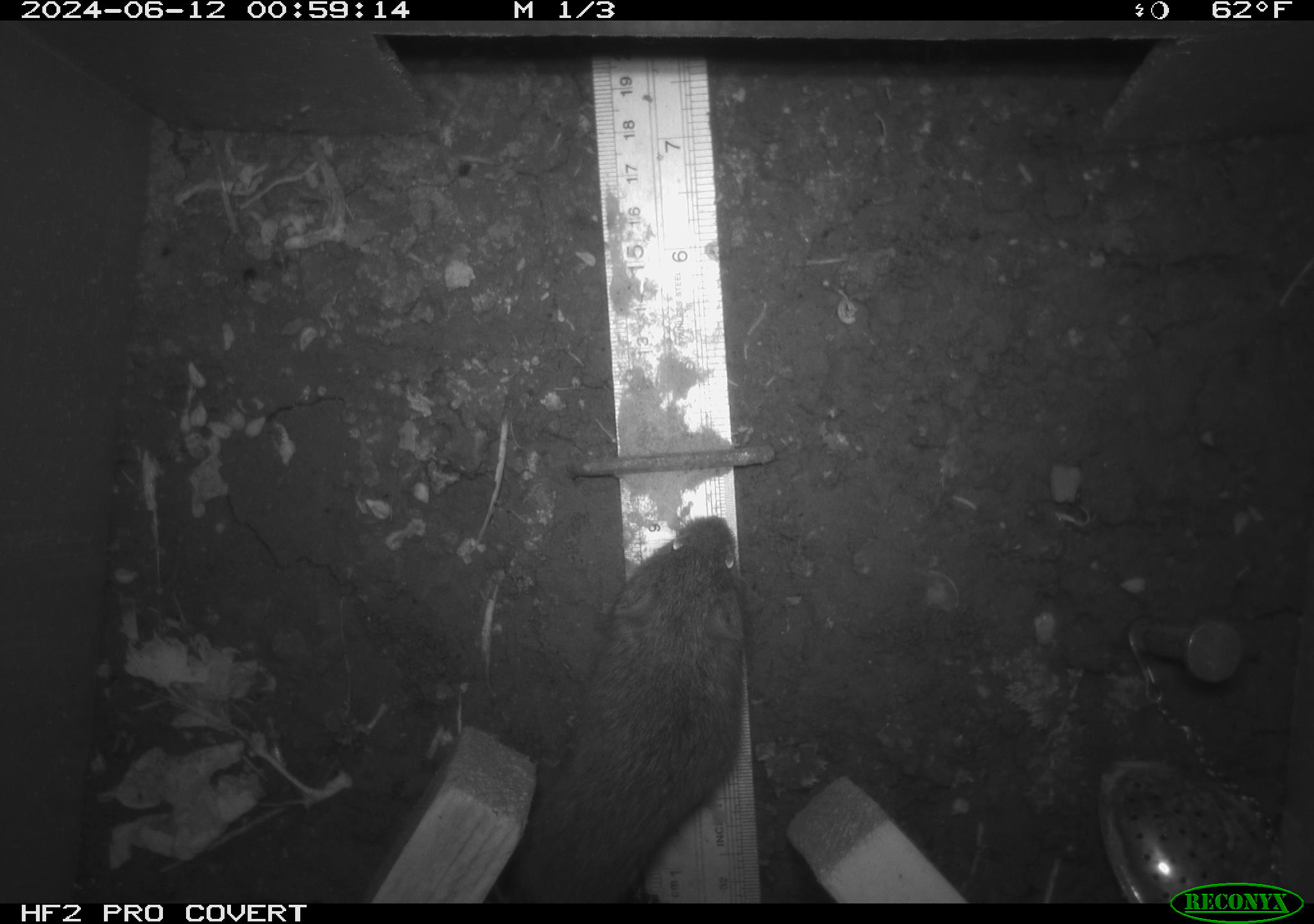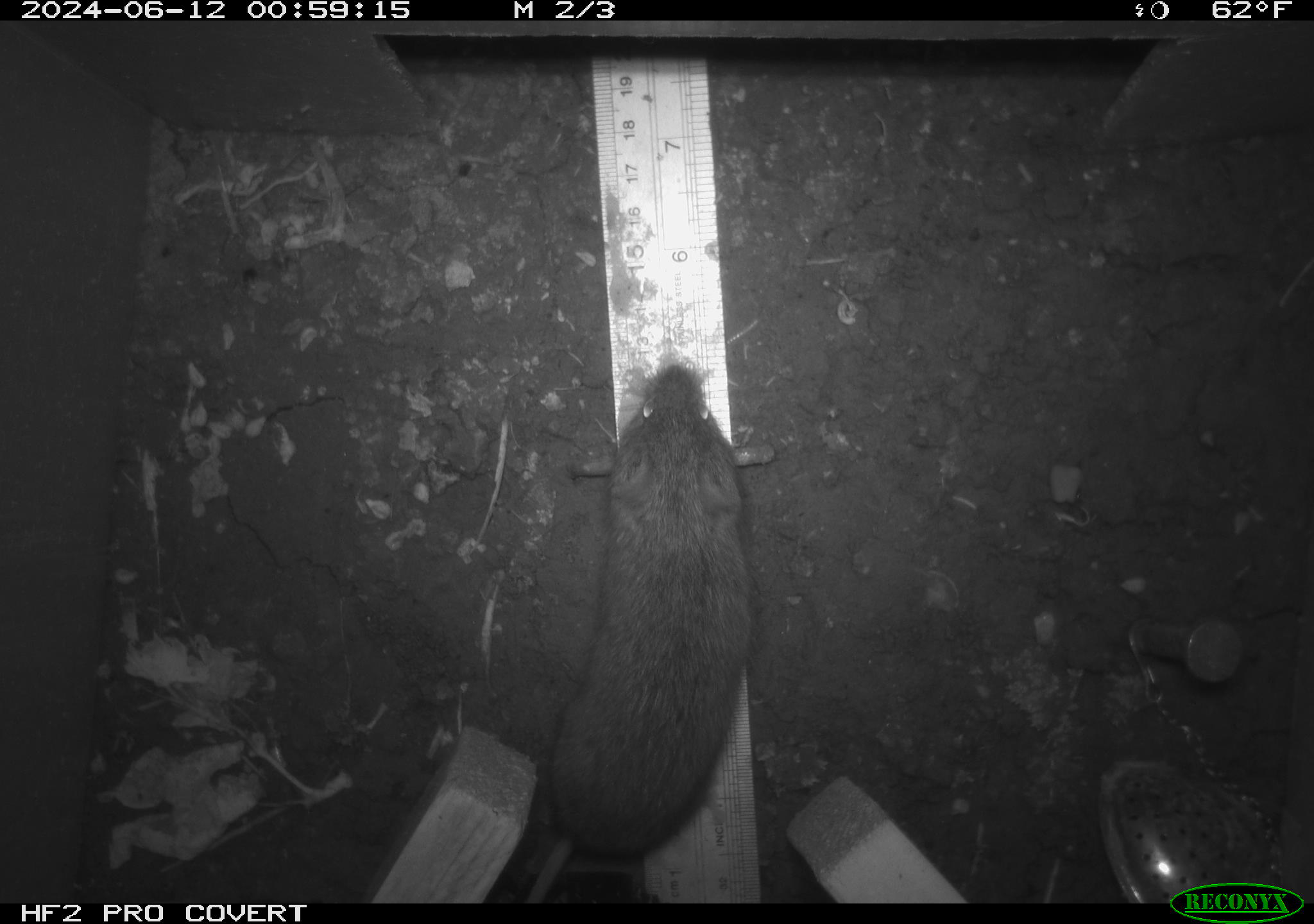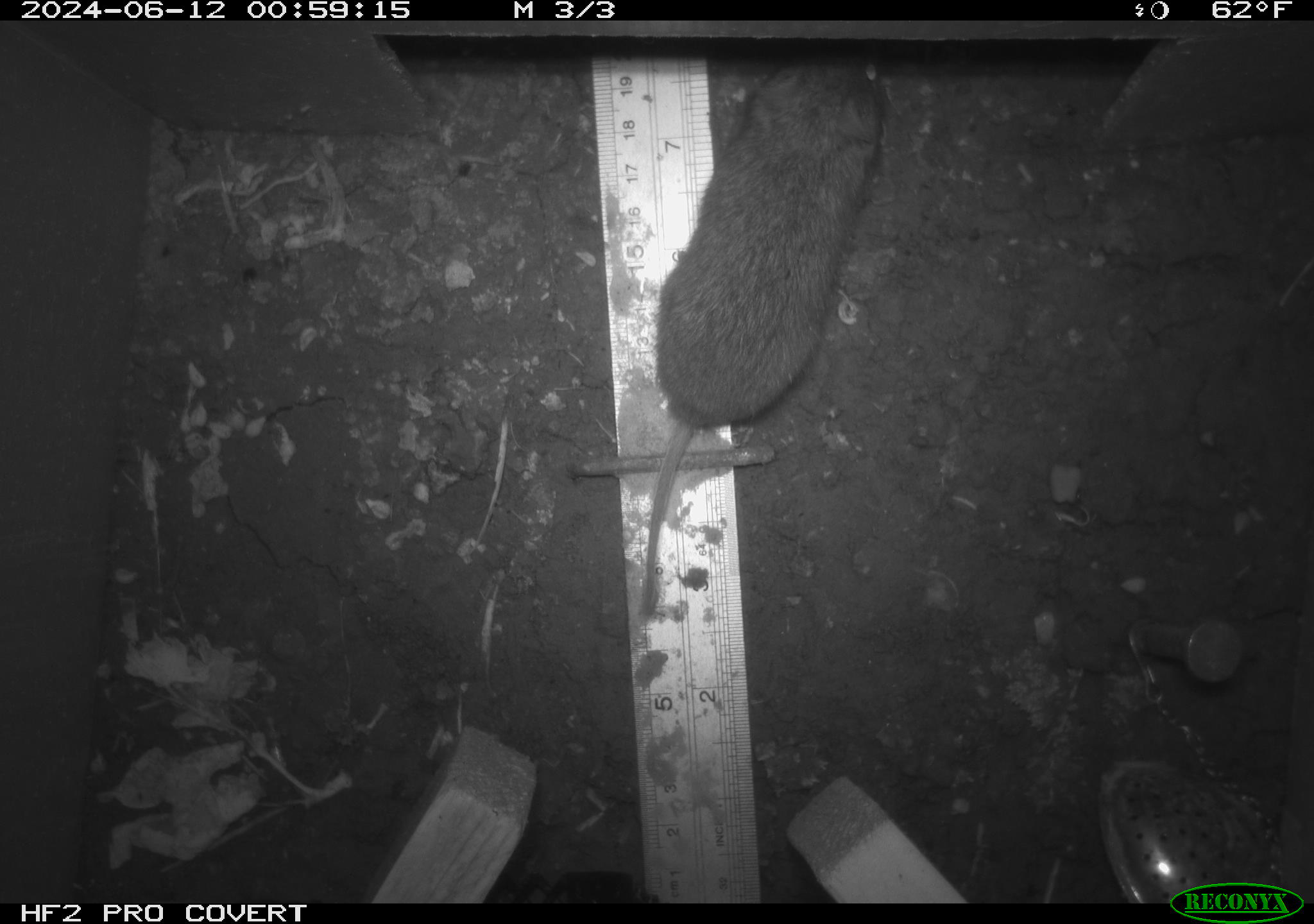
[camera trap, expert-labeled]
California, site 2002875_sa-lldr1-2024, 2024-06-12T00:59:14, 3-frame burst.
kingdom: Animalia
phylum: Chordata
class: Mammalia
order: Rodentia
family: Cricetidae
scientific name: Arvicolinae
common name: voles, lemmings, and muskrats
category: arvicolinae subfamily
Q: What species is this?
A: Arvicolinae subfamily (voles, lemmings, and muskrats) (Arvicolinae).